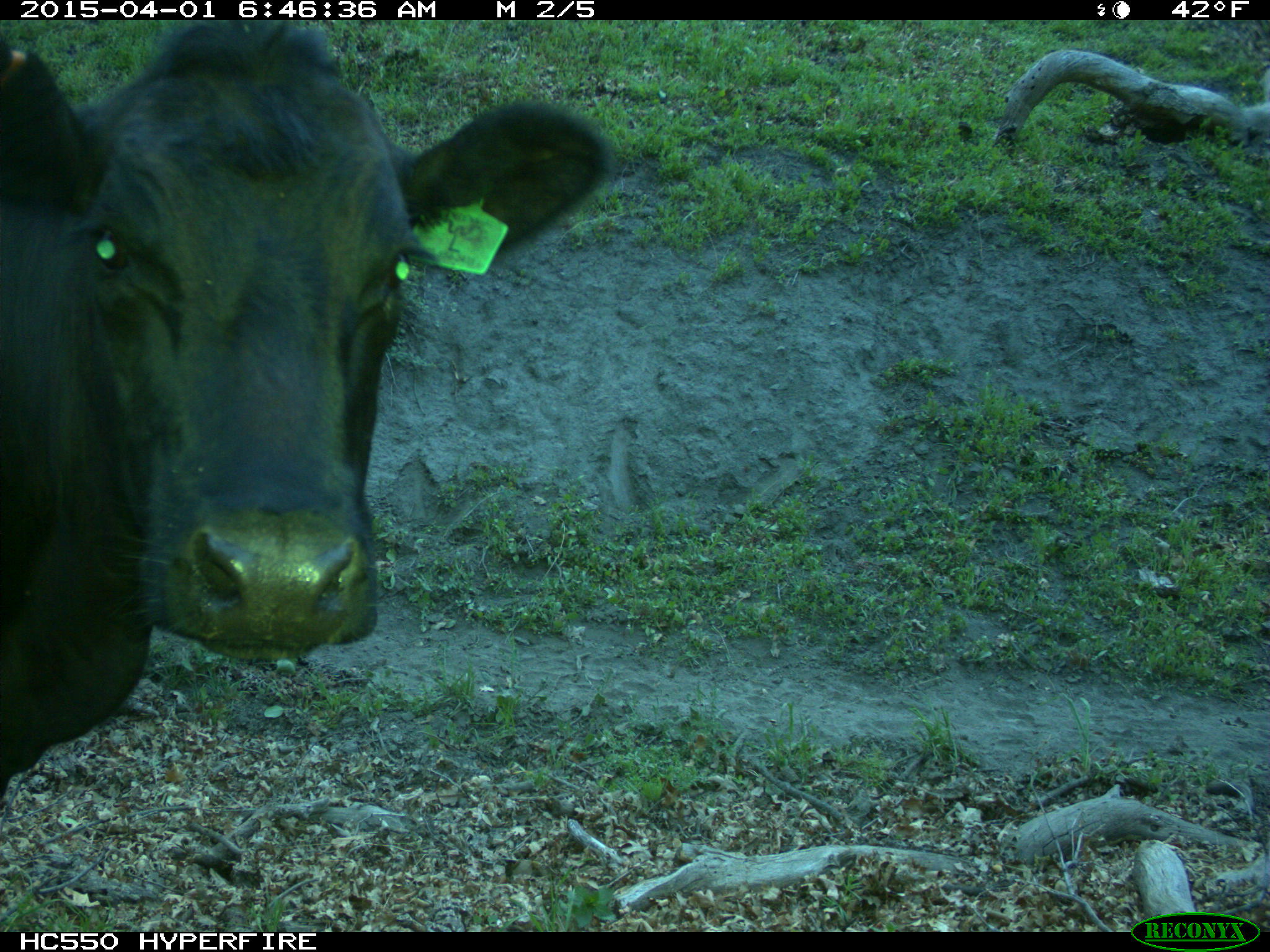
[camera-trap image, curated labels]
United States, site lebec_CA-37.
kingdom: Animalia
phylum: Chordata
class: Mammalia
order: Artiodactyla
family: Bovidae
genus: Bos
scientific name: Bos taurus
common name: domestic cow